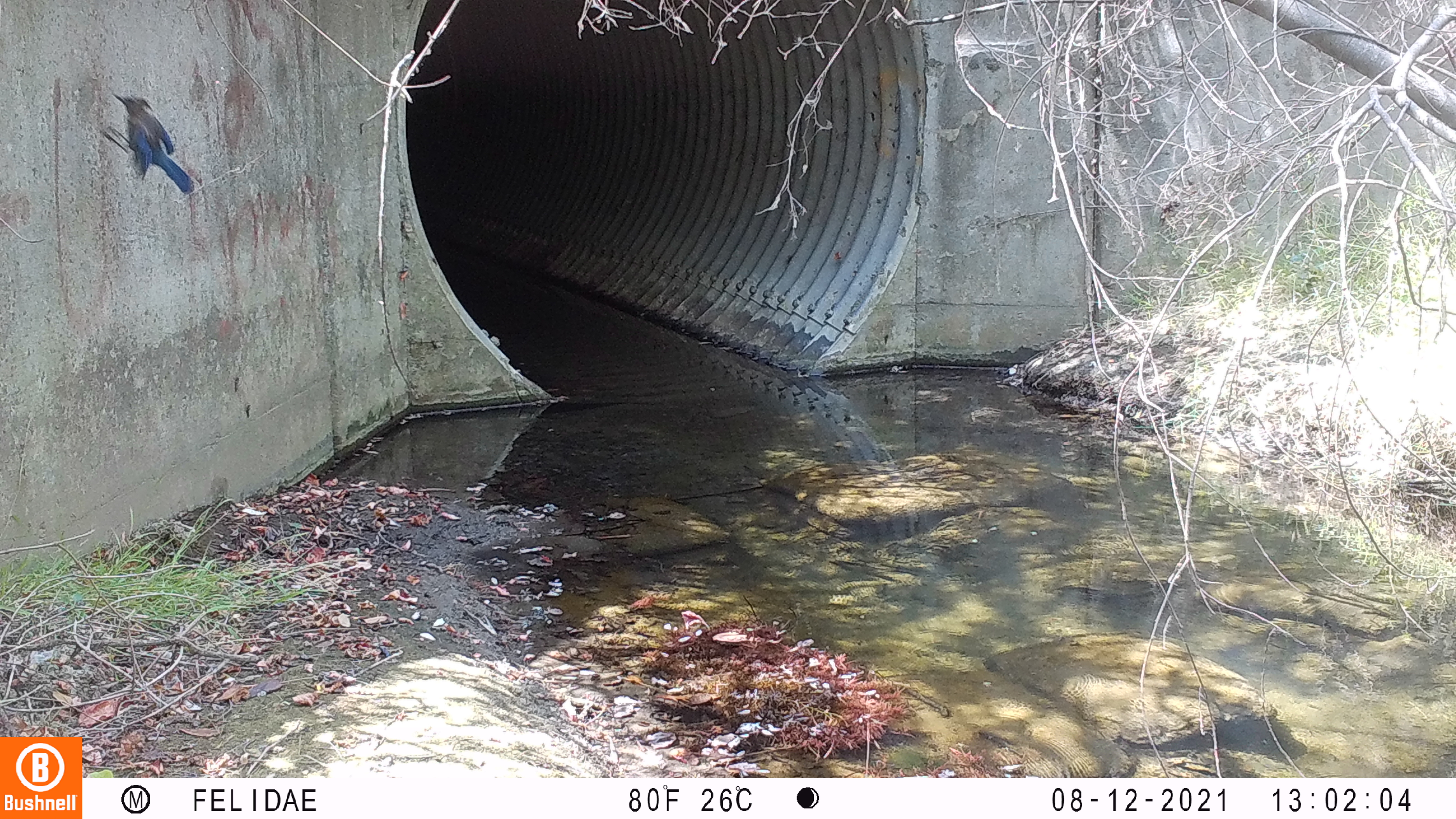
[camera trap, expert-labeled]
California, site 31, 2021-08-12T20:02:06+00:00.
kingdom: Animalia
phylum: Chordata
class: Aves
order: Passeriformes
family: Corvidae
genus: Cyanocitta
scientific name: Cyanocitta stelleri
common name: steller's jay